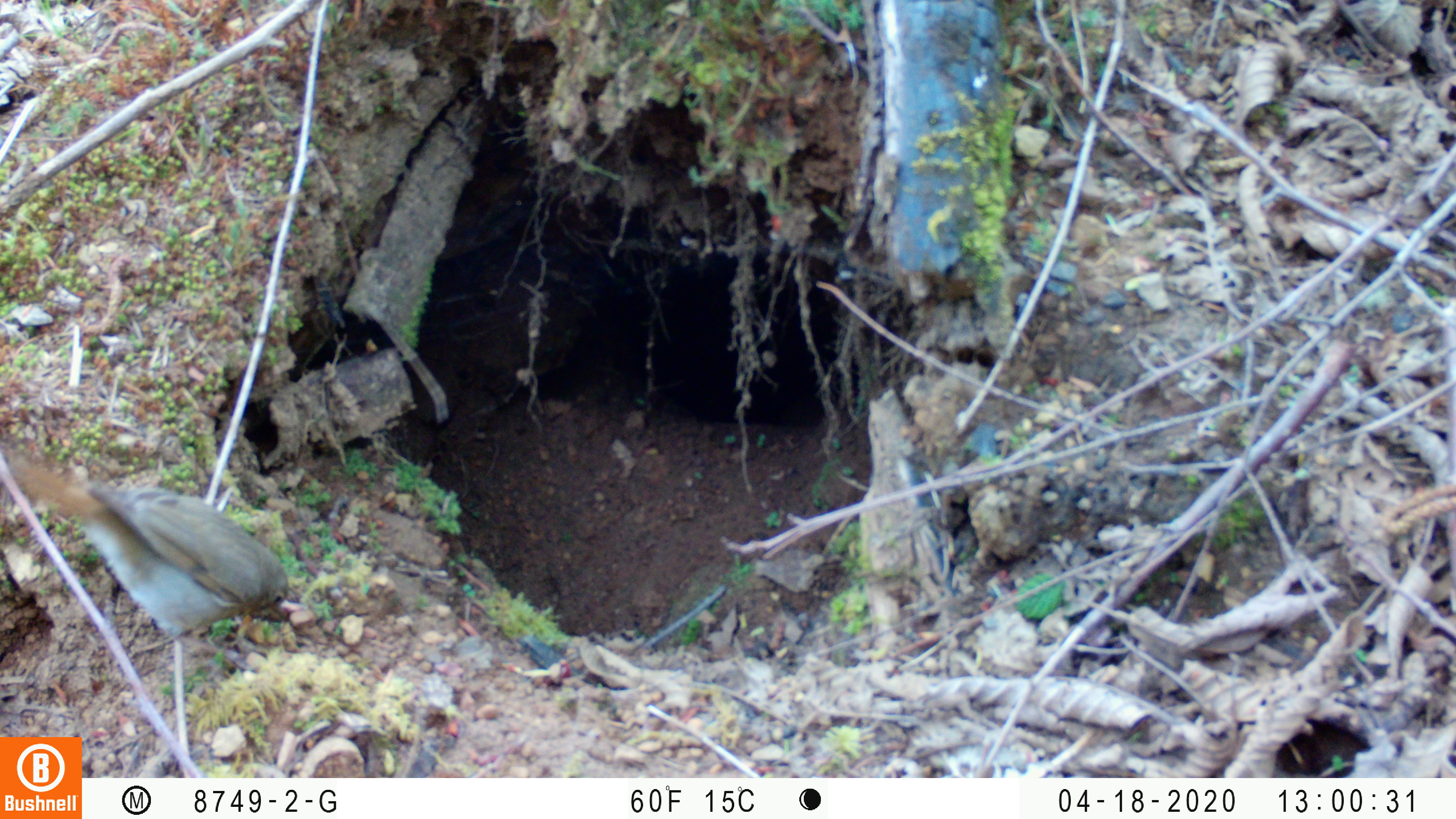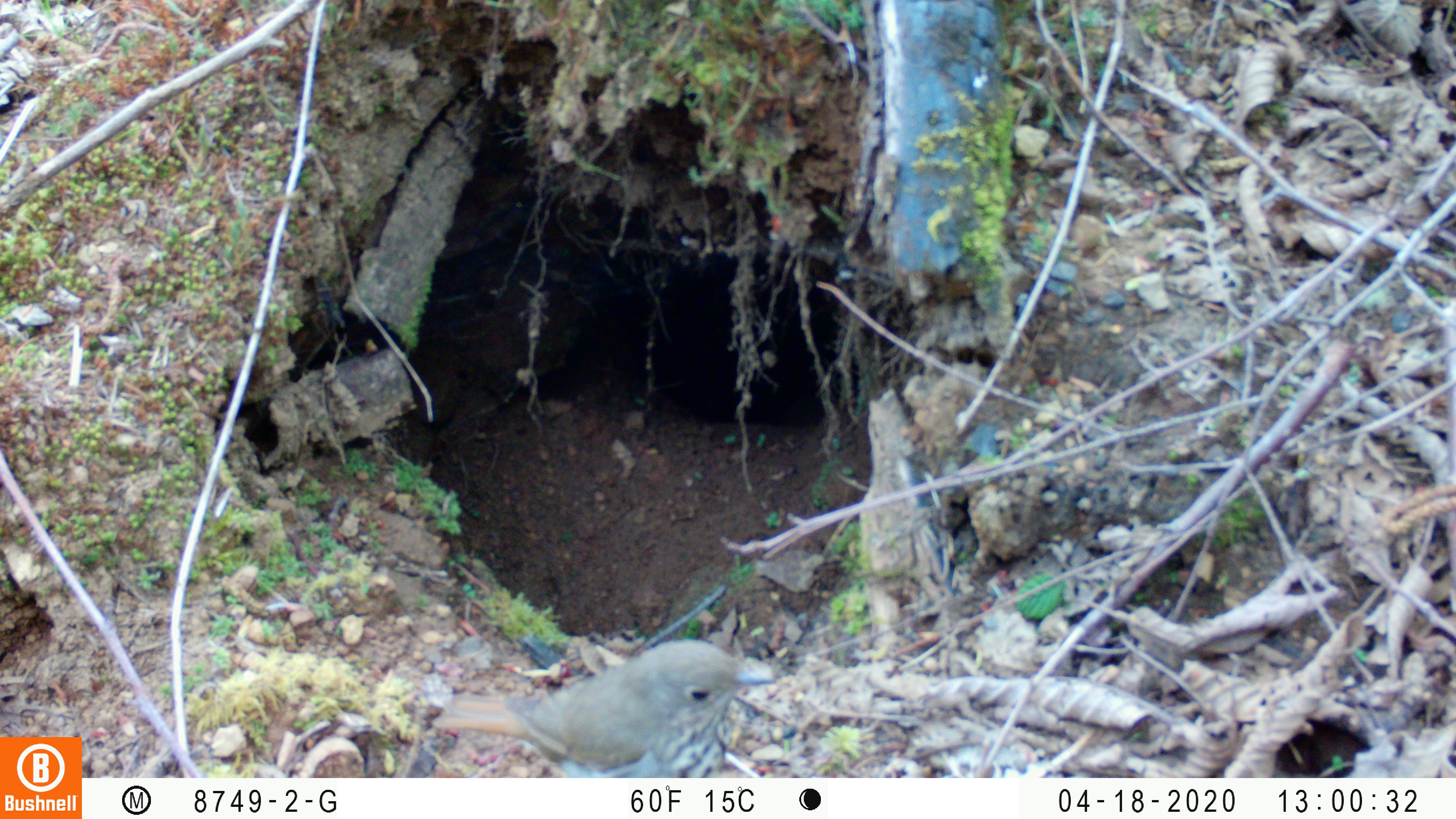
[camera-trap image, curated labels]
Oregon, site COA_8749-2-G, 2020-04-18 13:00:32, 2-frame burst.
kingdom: Animalia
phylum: Chordata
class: Aves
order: Passeriformes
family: Turdidae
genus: Catharus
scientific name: Catharus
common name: brown thrushes and nightingale-thrushes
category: catharus species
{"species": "catharus species (brown thrushes and nightingale-thrushes) (Catharus)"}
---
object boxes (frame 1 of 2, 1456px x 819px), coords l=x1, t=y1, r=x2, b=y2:
catharus species: l=18, t=459, r=302, b=642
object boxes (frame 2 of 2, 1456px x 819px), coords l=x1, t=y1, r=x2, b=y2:
catharus species: l=438, t=644, r=769, b=771